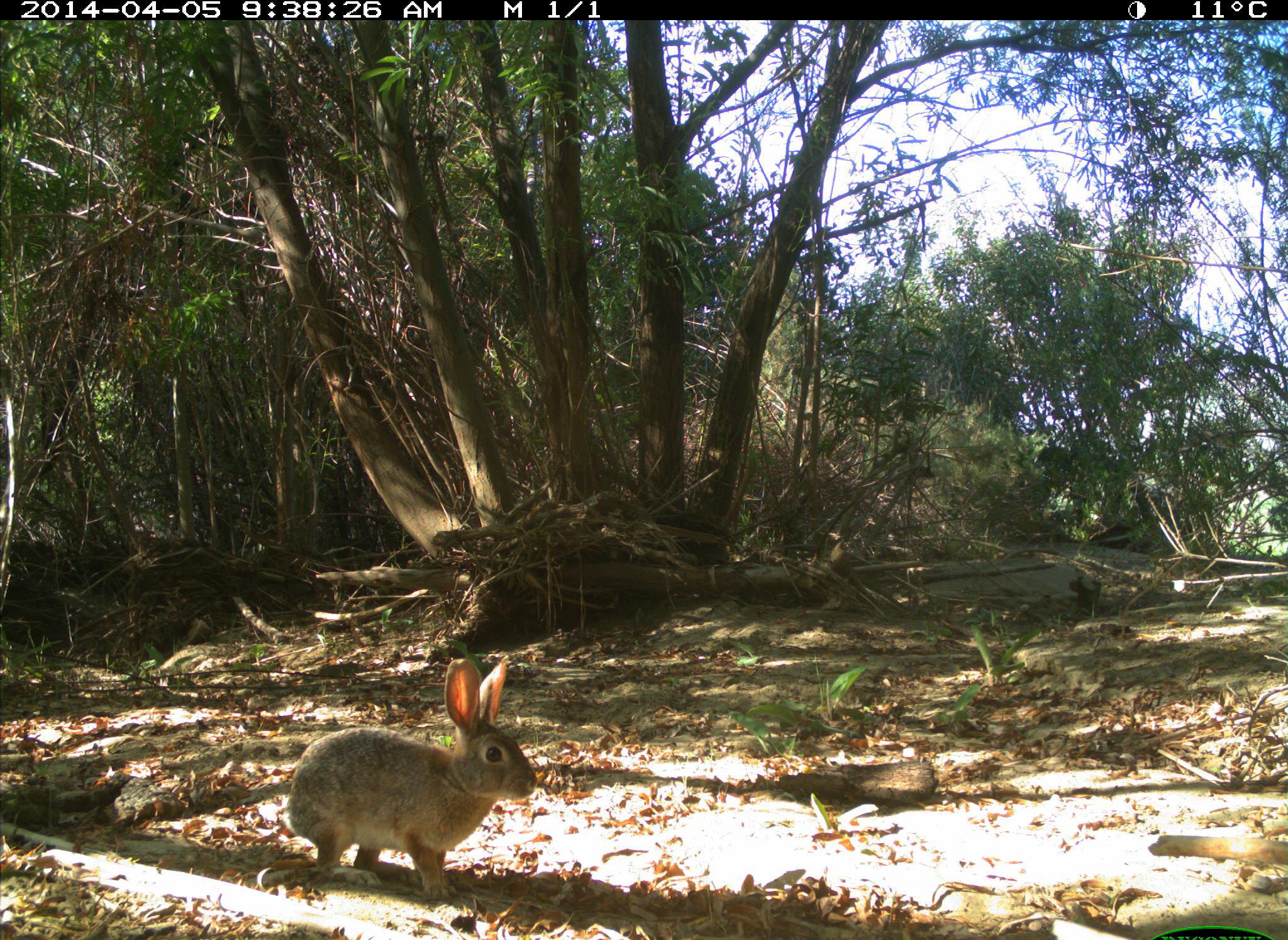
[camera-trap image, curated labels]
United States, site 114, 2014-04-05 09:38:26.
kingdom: Animalia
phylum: Chordata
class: Mammalia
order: Lagomorpha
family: Leporidae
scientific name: Leporidae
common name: rabbits and hares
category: rabbit